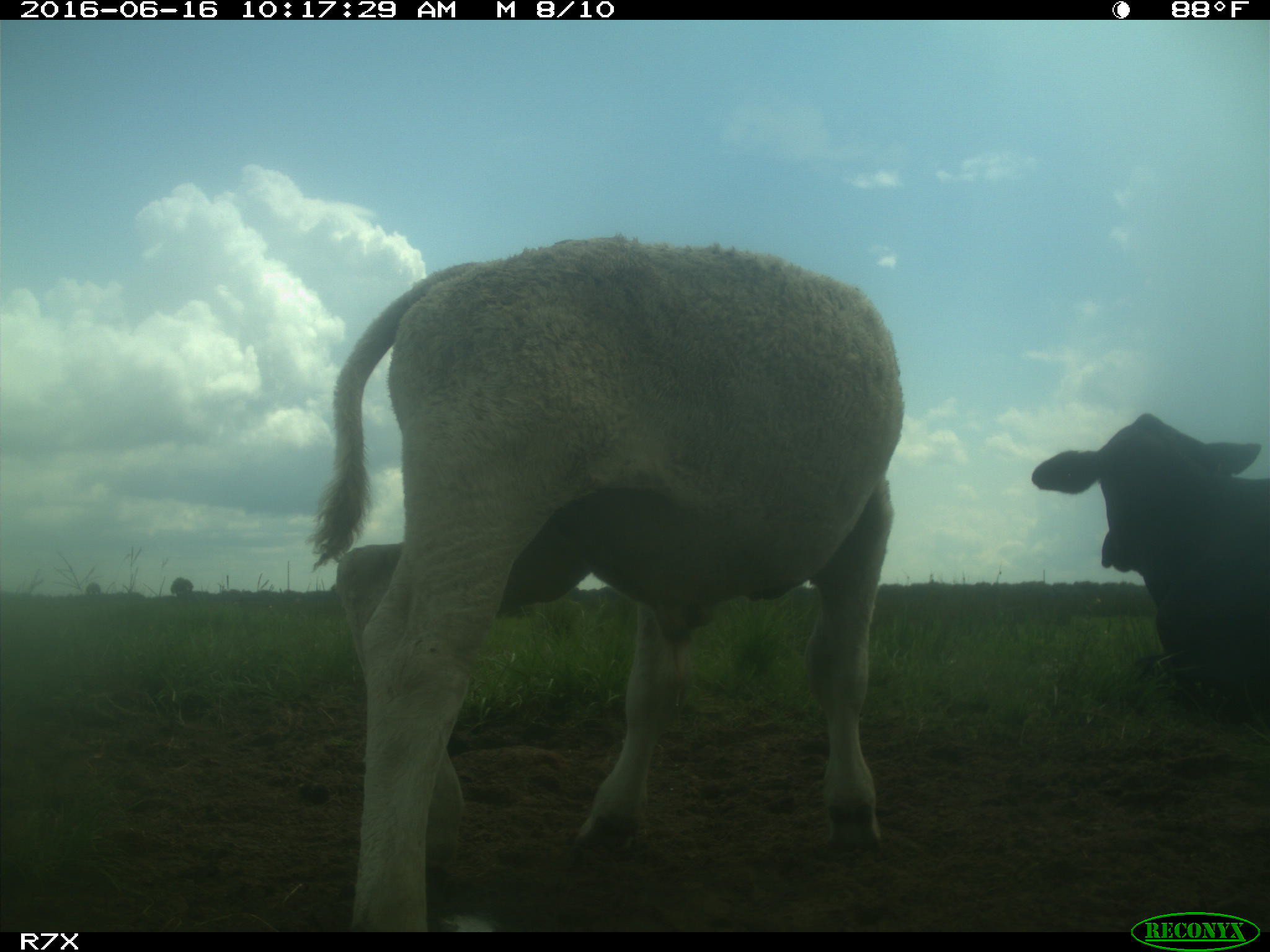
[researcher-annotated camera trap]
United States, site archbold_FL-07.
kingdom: Animalia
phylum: Chordata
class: Mammalia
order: Artiodactyla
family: Bovidae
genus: Bos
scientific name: Bos taurus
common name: domestic cow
Bos taurus (domestic cow).